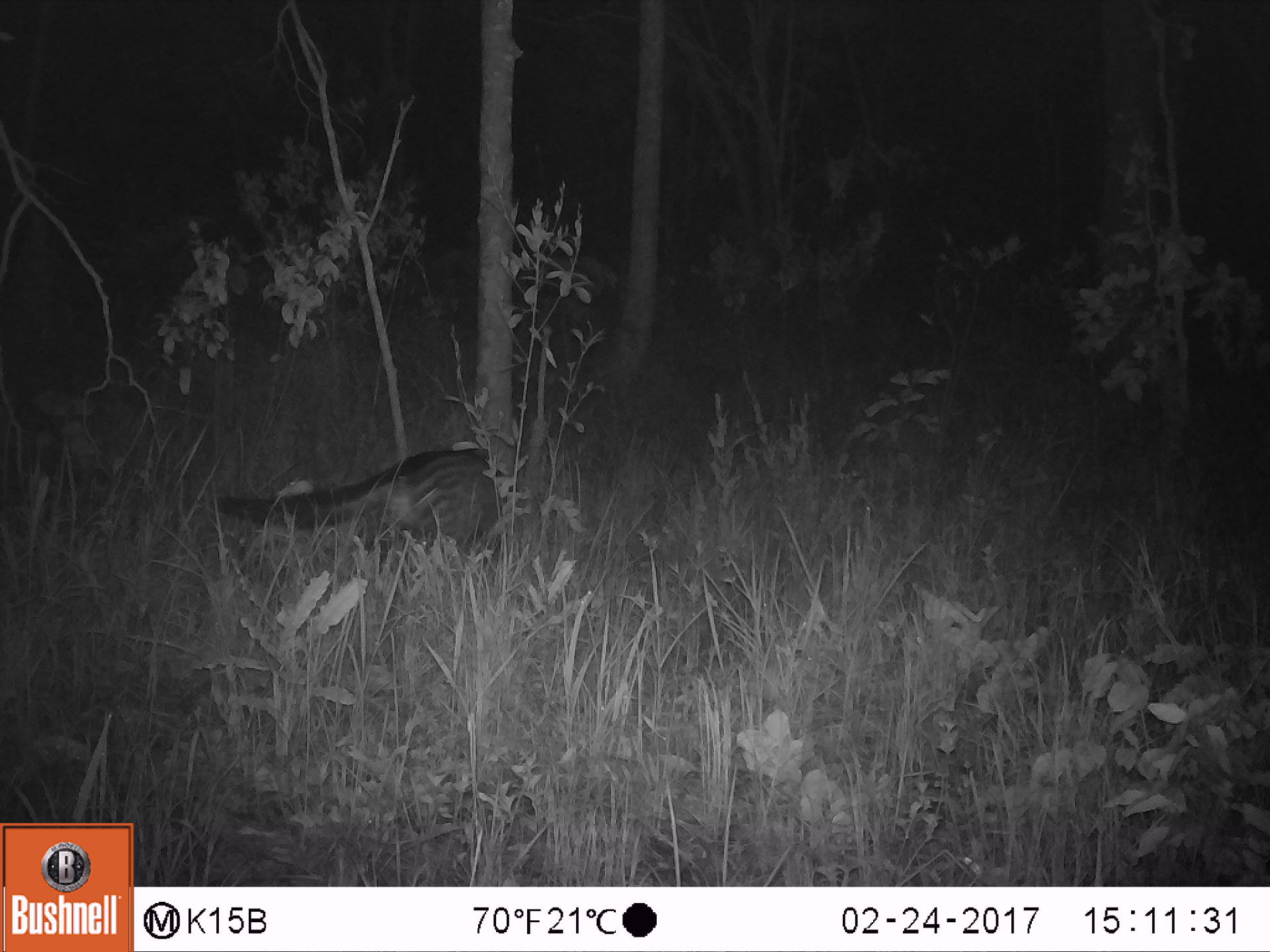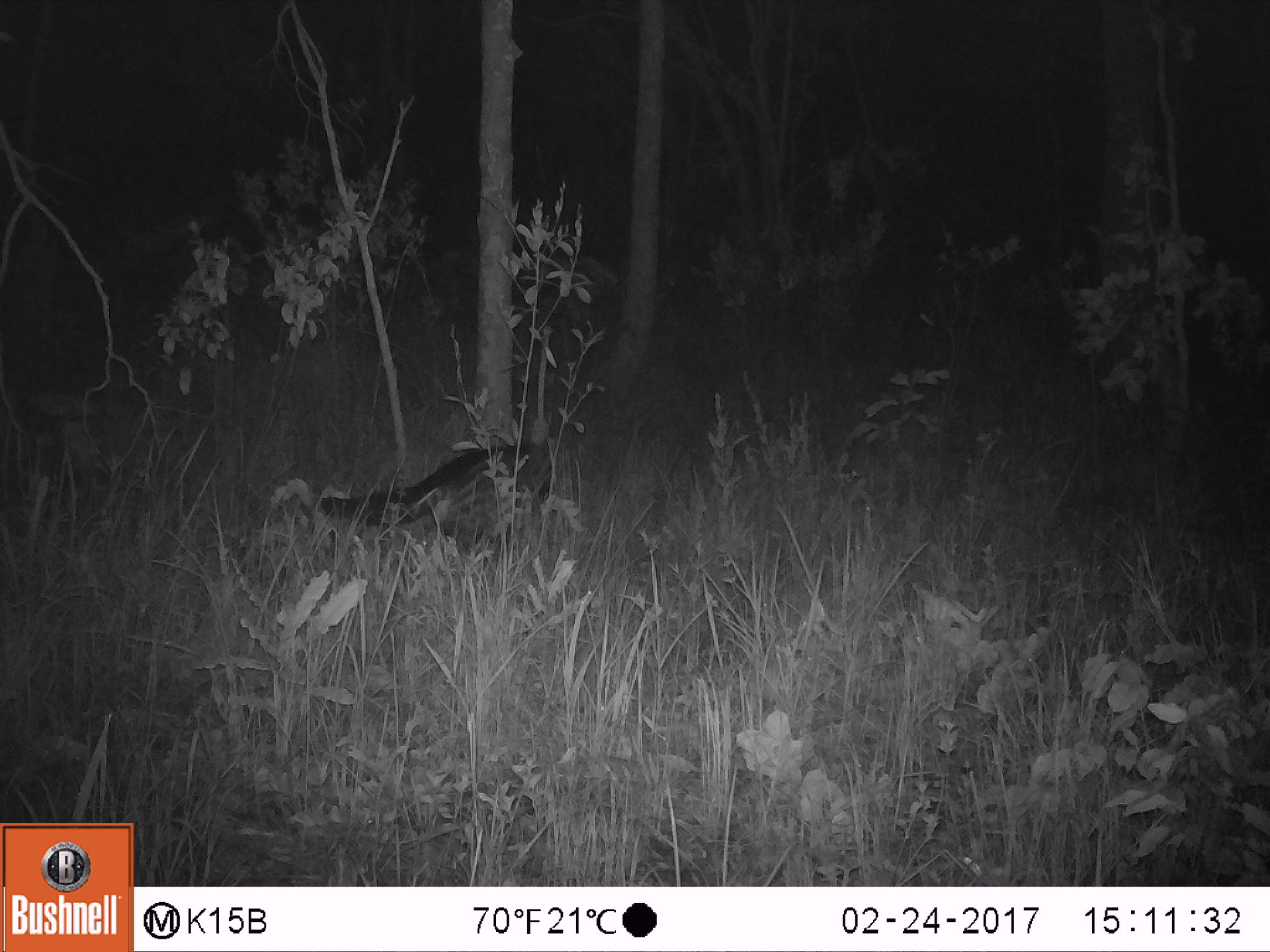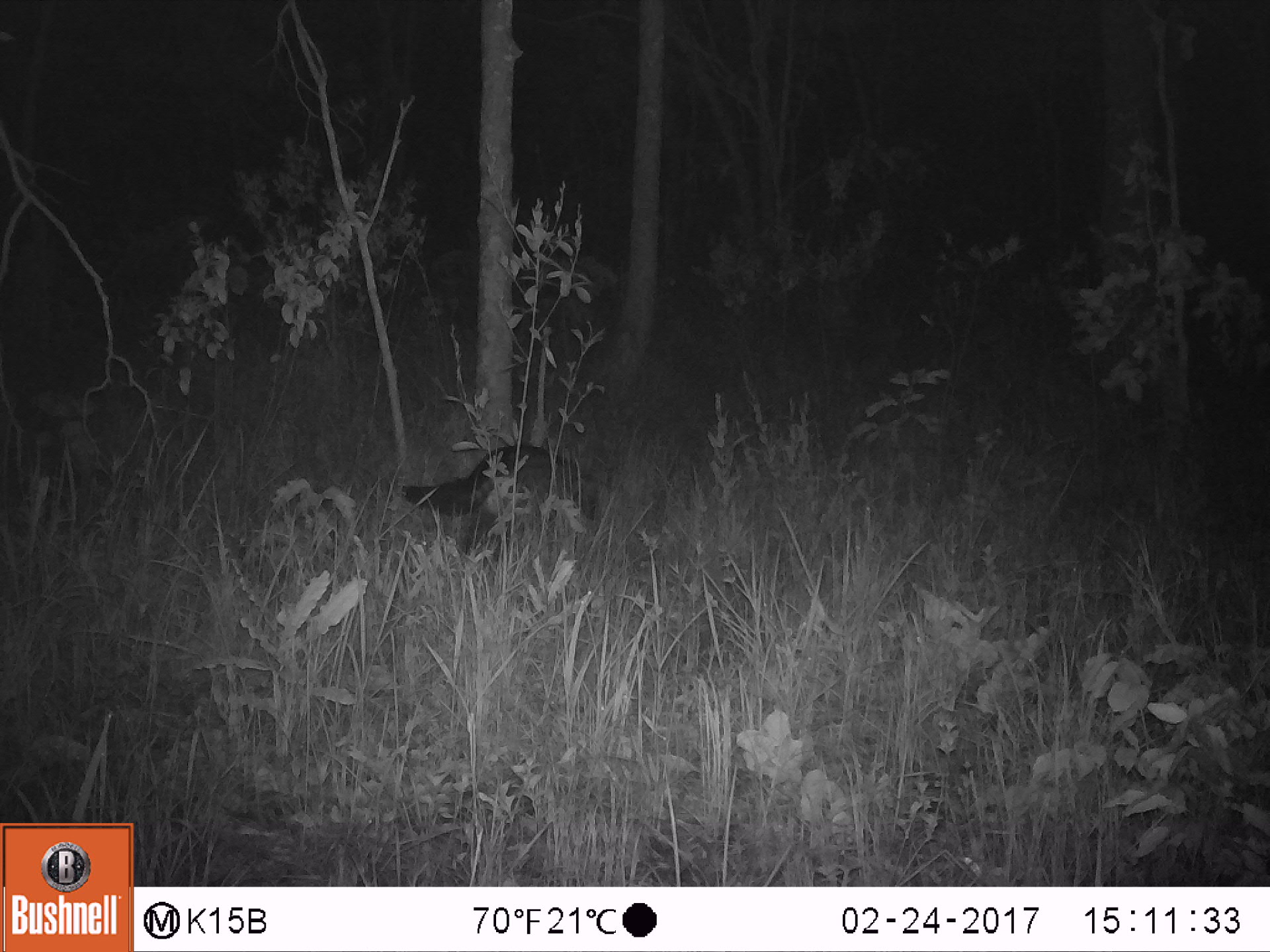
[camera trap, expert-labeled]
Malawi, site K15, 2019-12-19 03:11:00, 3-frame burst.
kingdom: Animalia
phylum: Chordata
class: Mammalia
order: Carnivora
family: Viverridae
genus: Civettictis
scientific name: Civettictis civetta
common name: african civet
African civet (Civettictis civetta), count 1.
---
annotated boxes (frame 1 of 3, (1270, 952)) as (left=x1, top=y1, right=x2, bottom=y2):
african civet: (left=216, top=434, right=511, bottom=579)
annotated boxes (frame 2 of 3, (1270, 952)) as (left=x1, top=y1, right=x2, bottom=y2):
african civet: (left=319, top=434, right=565, bottom=569)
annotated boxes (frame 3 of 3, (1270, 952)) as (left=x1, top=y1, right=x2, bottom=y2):
african civet: (left=400, top=436, right=599, bottom=560)